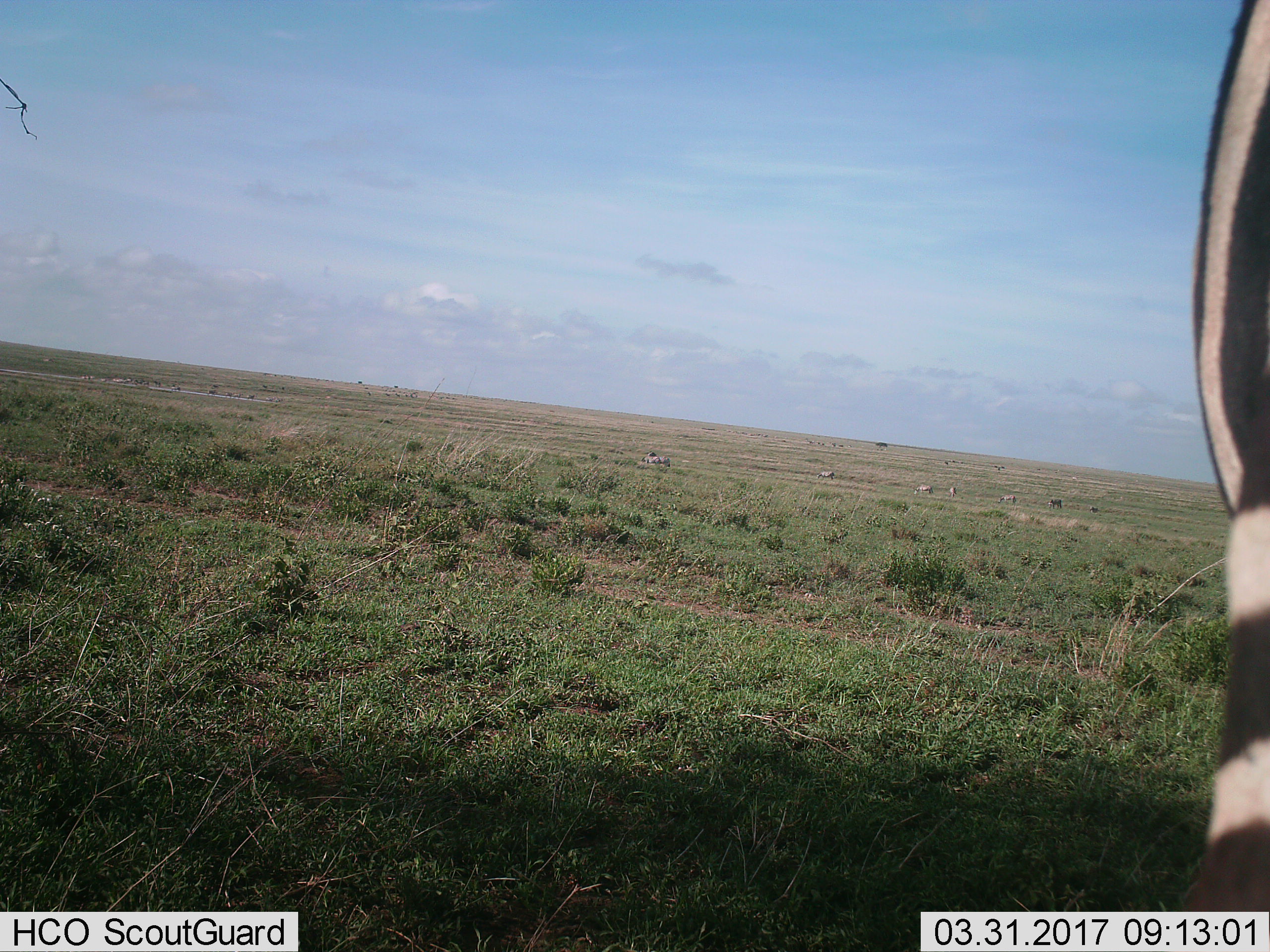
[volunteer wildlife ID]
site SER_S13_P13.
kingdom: Animalia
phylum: Chordata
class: Mammalia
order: Perissodactyla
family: Equidae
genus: Equus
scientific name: Equus quagga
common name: plains zebra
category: zebraplains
Zebraplains (plains zebra) (Equus quagga), count 10. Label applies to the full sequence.